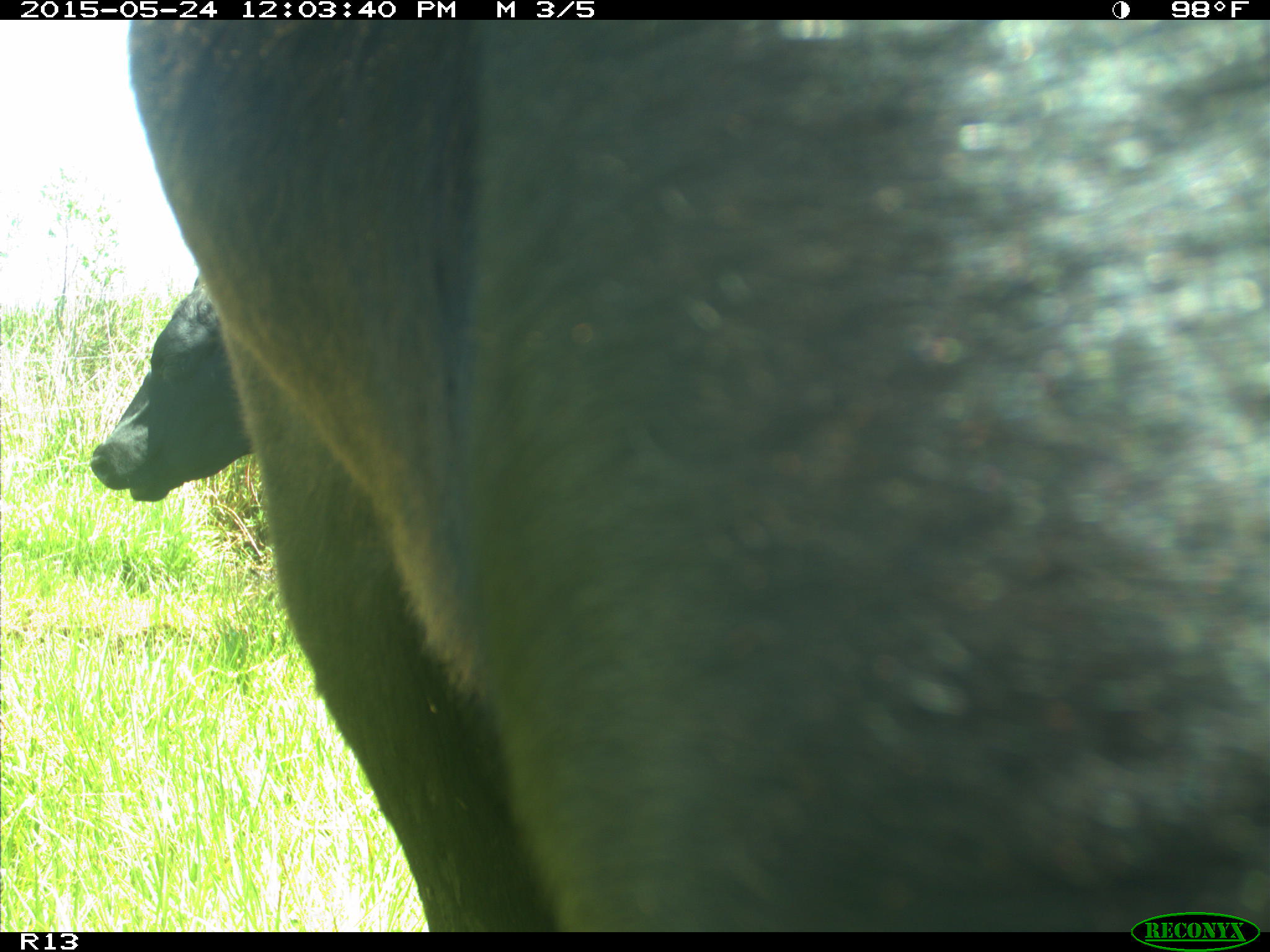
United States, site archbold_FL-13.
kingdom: Animalia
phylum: Chordata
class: Mammalia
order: Artiodactyla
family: Bovidae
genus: Bos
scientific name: Bos taurus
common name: domestic cow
Bos taurus (domestic cow).